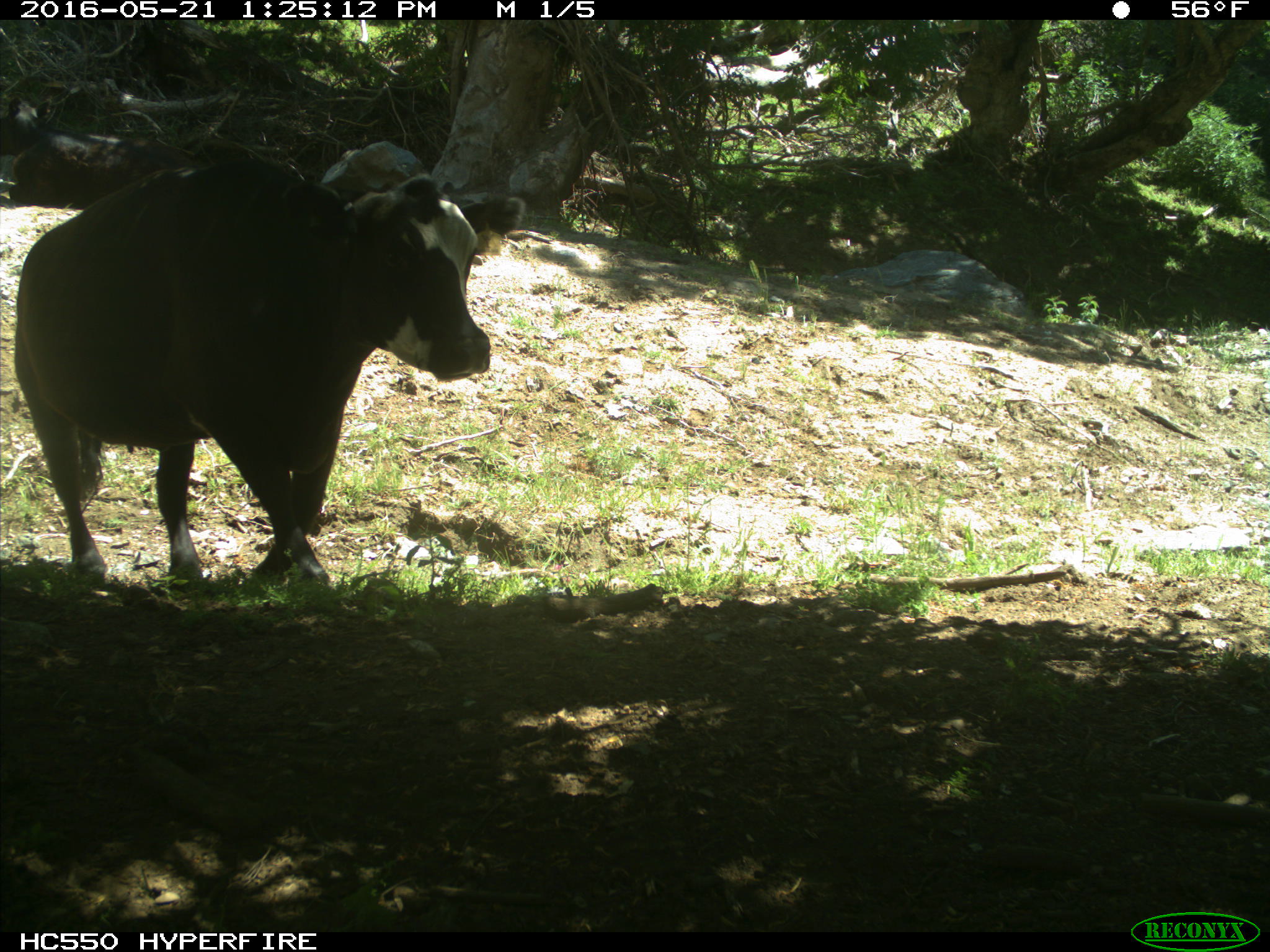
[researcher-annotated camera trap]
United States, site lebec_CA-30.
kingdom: Animalia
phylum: Chordata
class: Mammalia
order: Artiodactyla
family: Bovidae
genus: Bos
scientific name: Bos taurus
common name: domestic cow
Bos taurus (domestic cow).